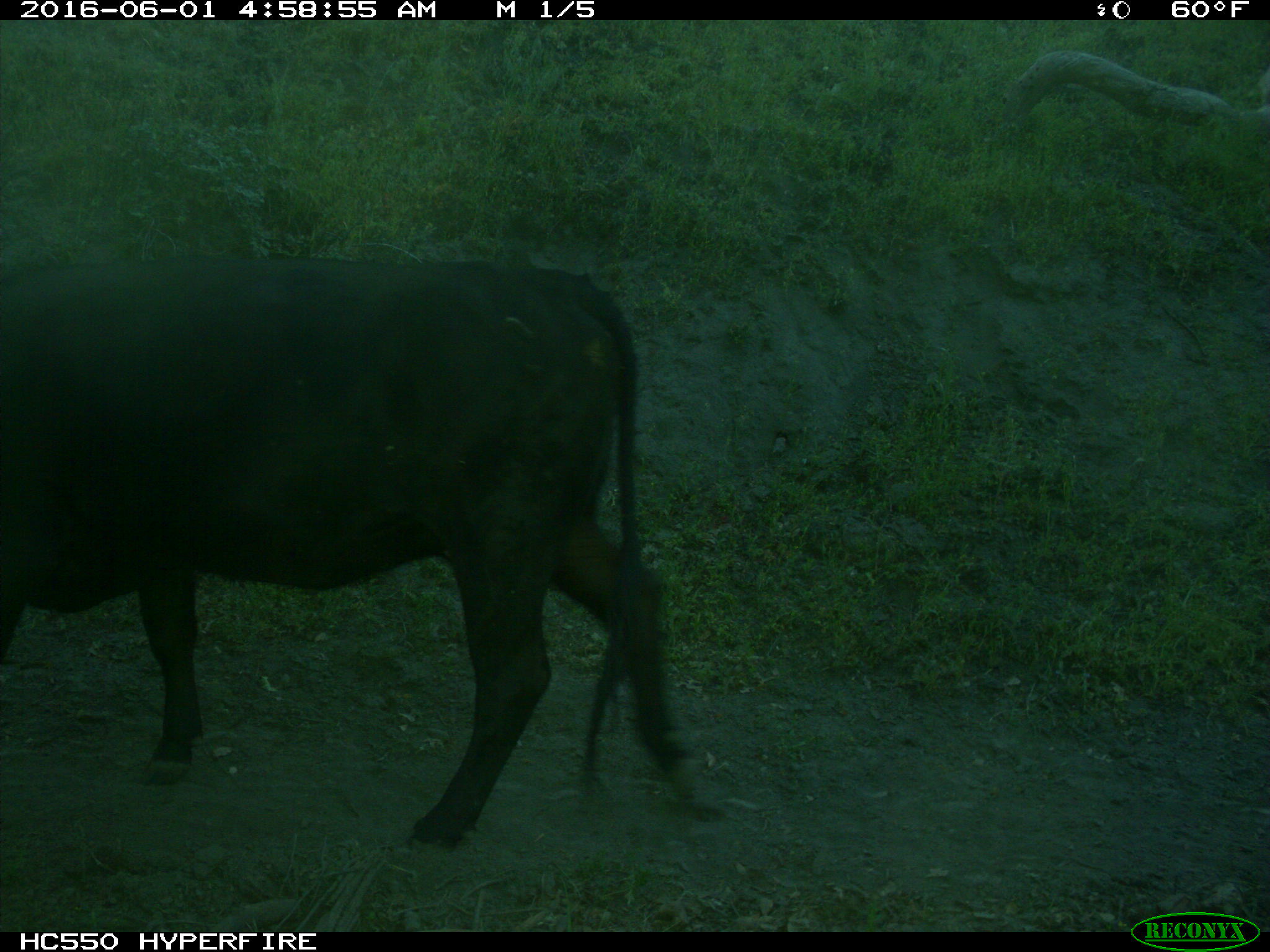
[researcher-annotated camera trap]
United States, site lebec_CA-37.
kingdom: Animalia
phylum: Chordata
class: Mammalia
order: Artiodactyla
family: Bovidae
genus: Bos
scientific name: Bos taurus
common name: domestic cow